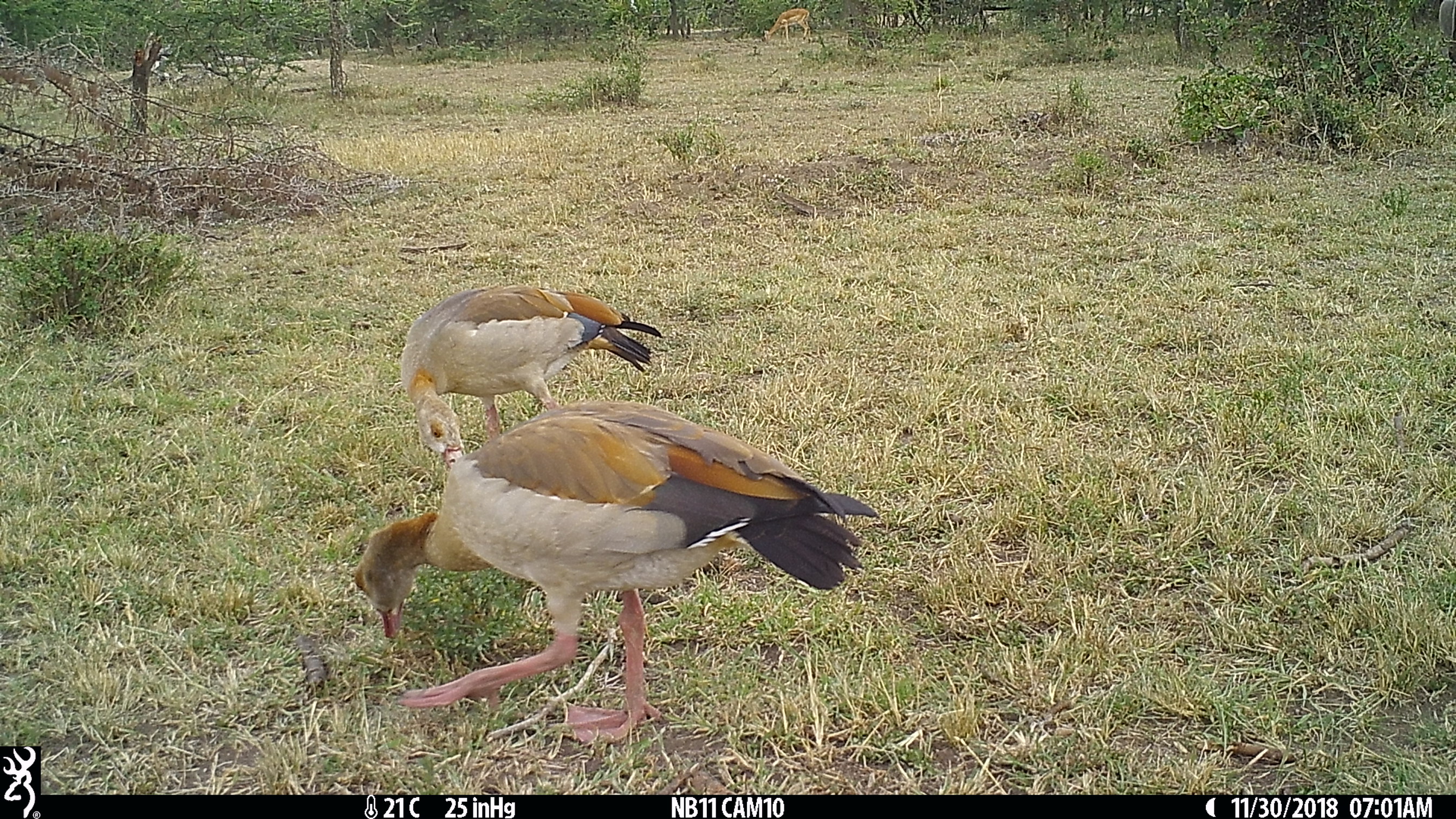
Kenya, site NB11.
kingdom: Animalia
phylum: Chordata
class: Mammalia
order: Artiodactyla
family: Bovidae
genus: Aepyceros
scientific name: Aepyceros melampus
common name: impala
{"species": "impala (Aepyceros melampus)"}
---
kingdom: Animalia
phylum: Chordata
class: Aves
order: Anseriformes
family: Anatidae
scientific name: Anatidae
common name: goose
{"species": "goose (Anatidae)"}